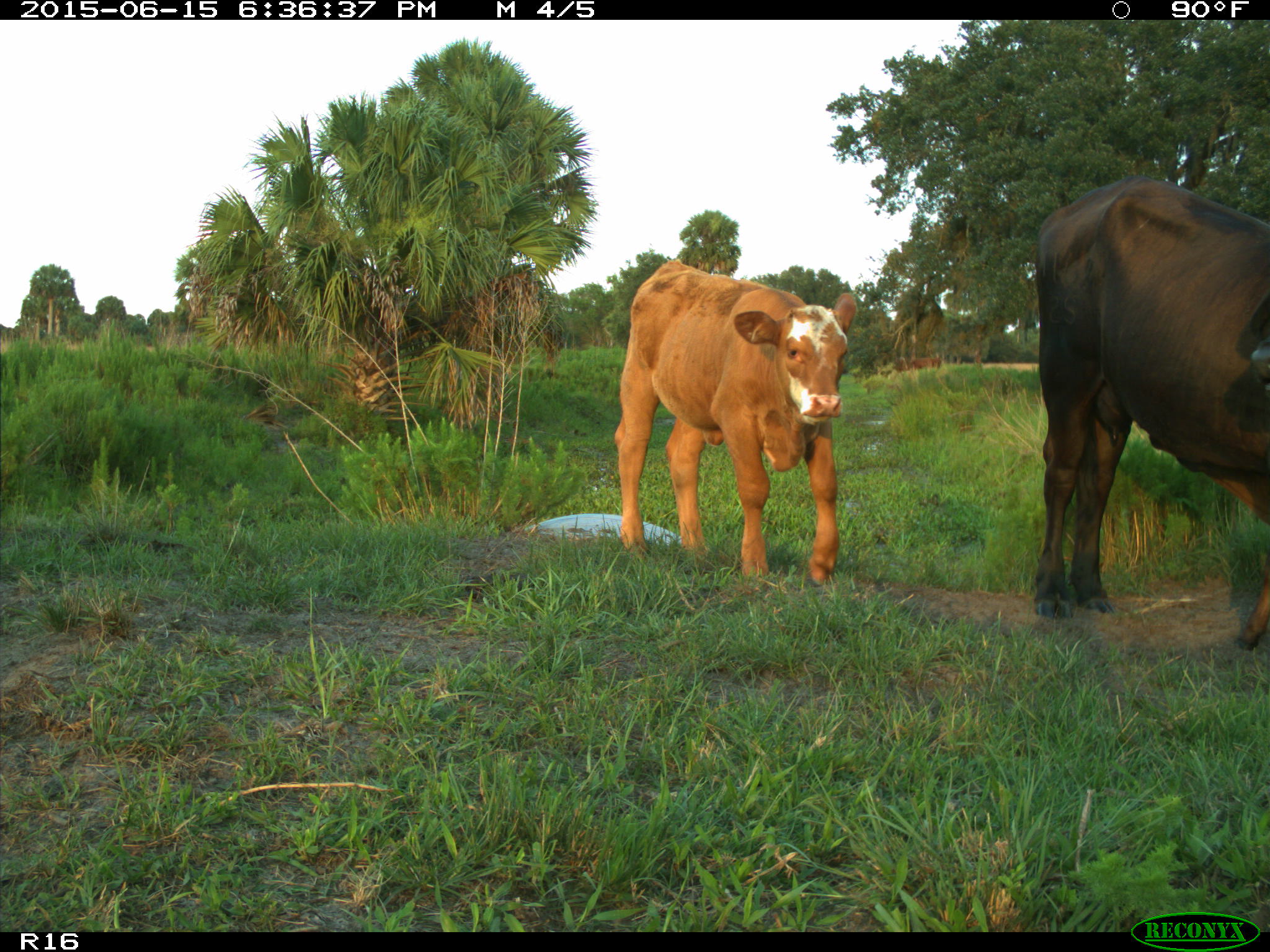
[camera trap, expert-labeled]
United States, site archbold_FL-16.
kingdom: Animalia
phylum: Chordata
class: Mammalia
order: Artiodactyla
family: Bovidae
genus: Bos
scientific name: Bos taurus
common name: domestic cow